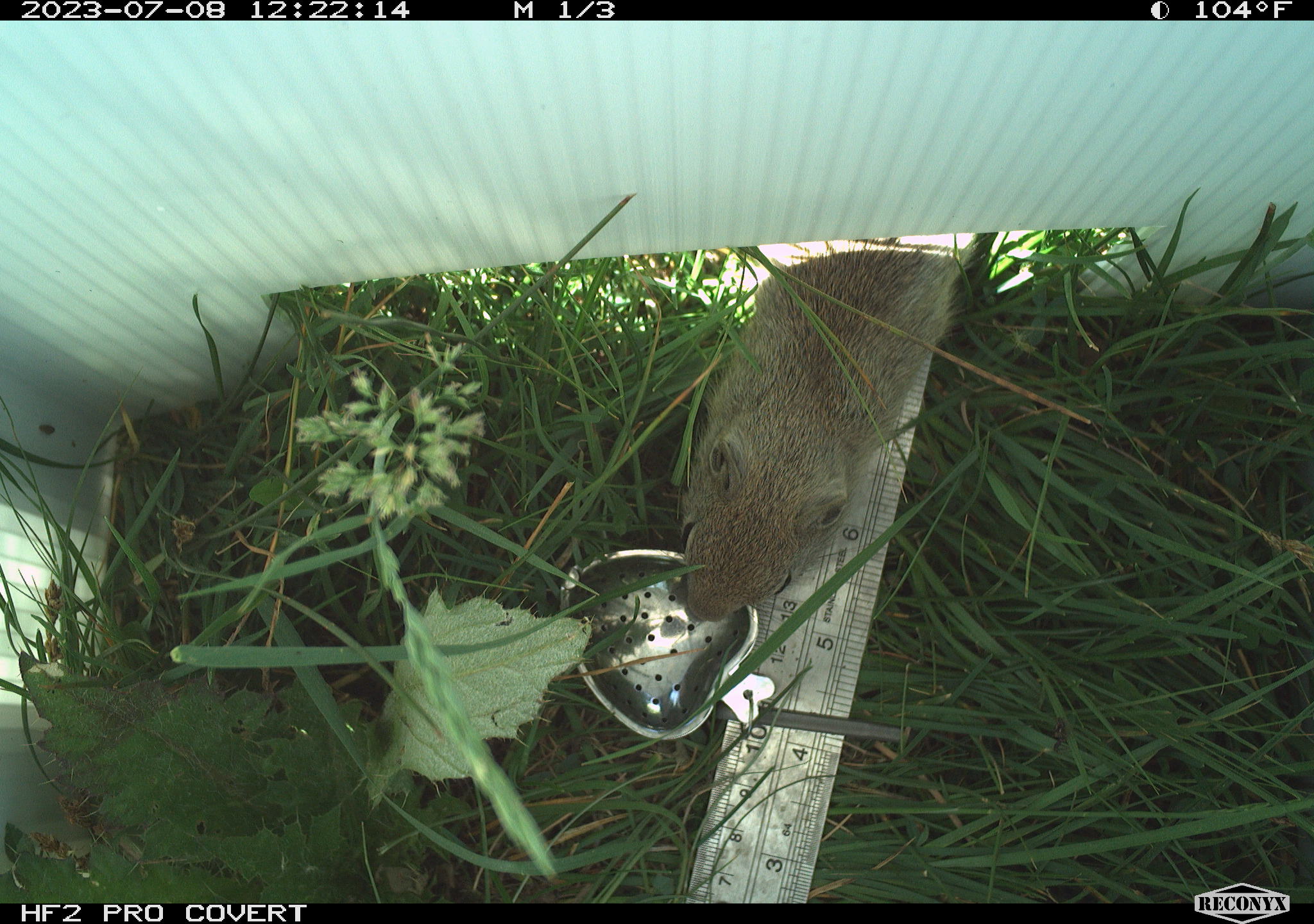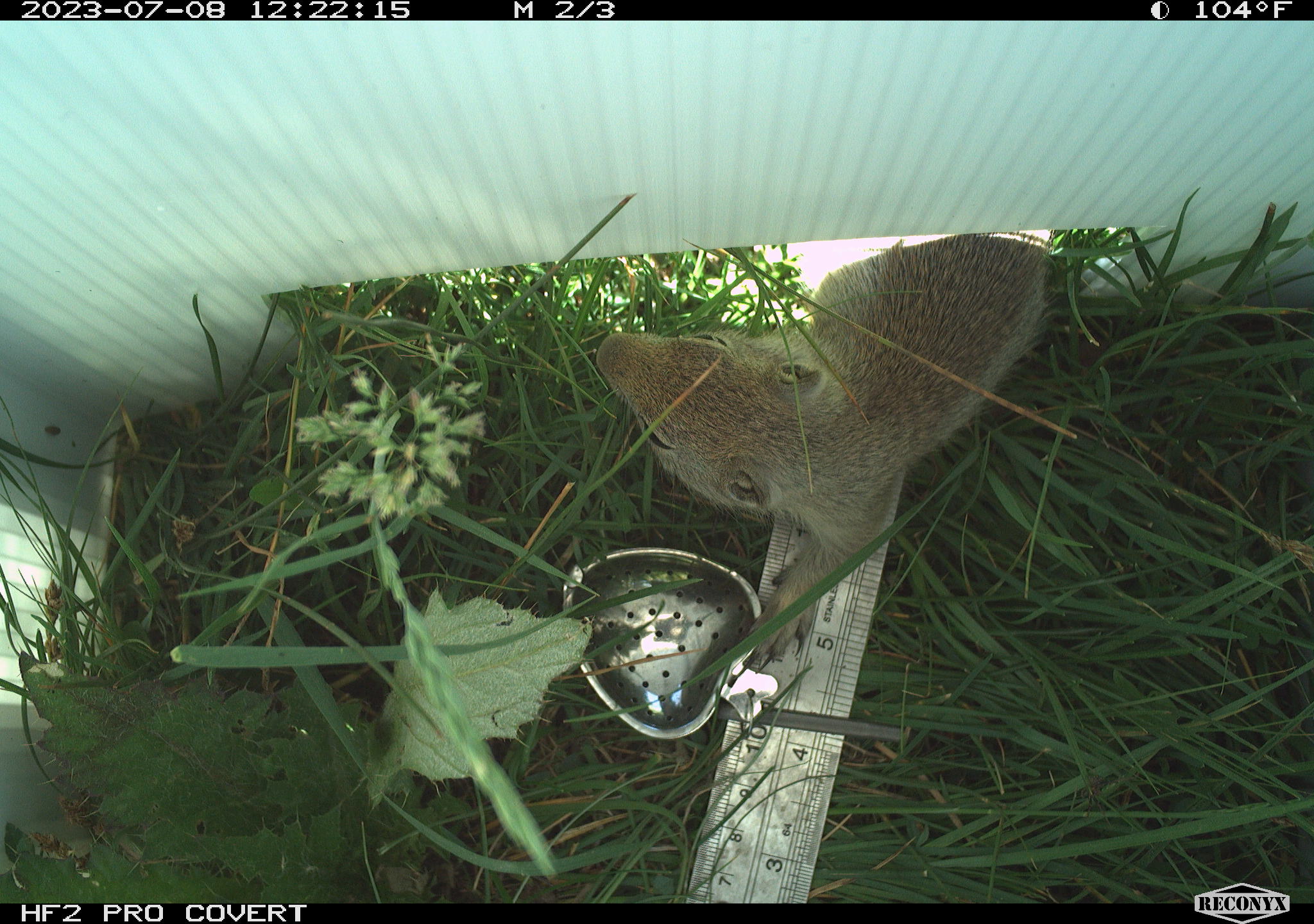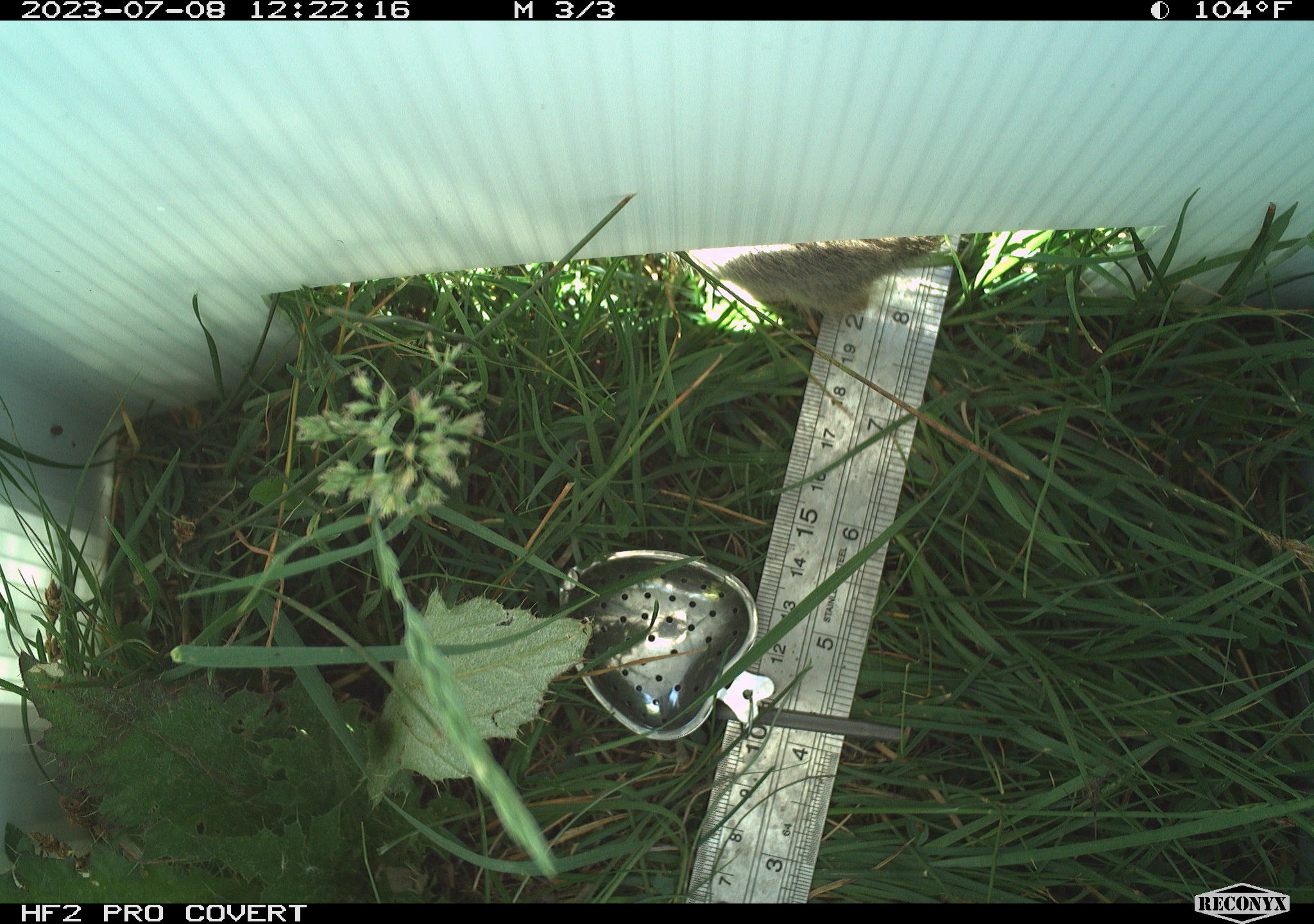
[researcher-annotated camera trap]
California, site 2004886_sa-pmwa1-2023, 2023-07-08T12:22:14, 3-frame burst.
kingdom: Animalia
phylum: Chordata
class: Mammalia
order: Rodentia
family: Sciuridae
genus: Urocitellus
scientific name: Urocitellus beldingi beldingi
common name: belding's ground squirrel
Belding's ground squirrel (Urocitellus beldingi beldingi).